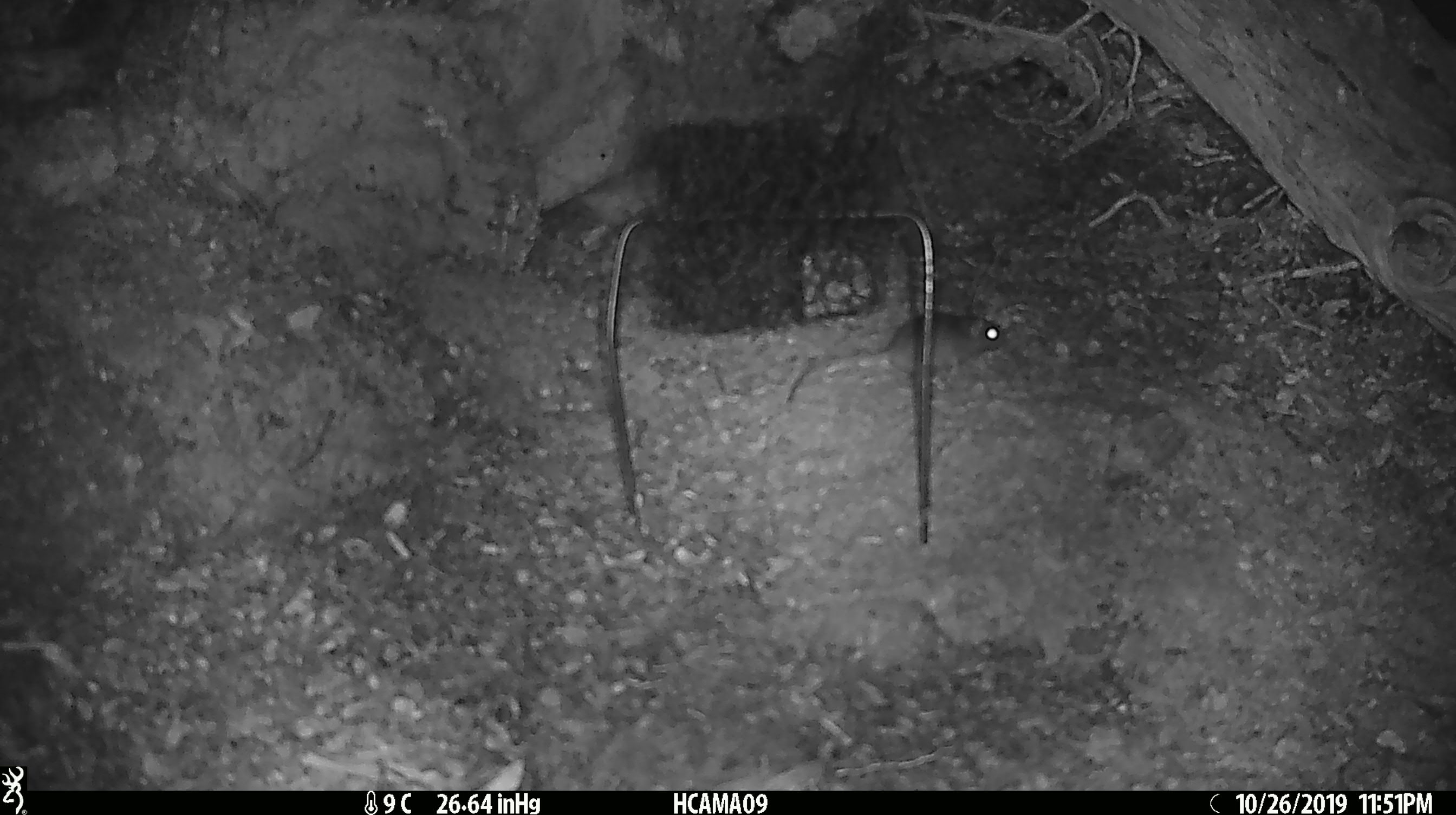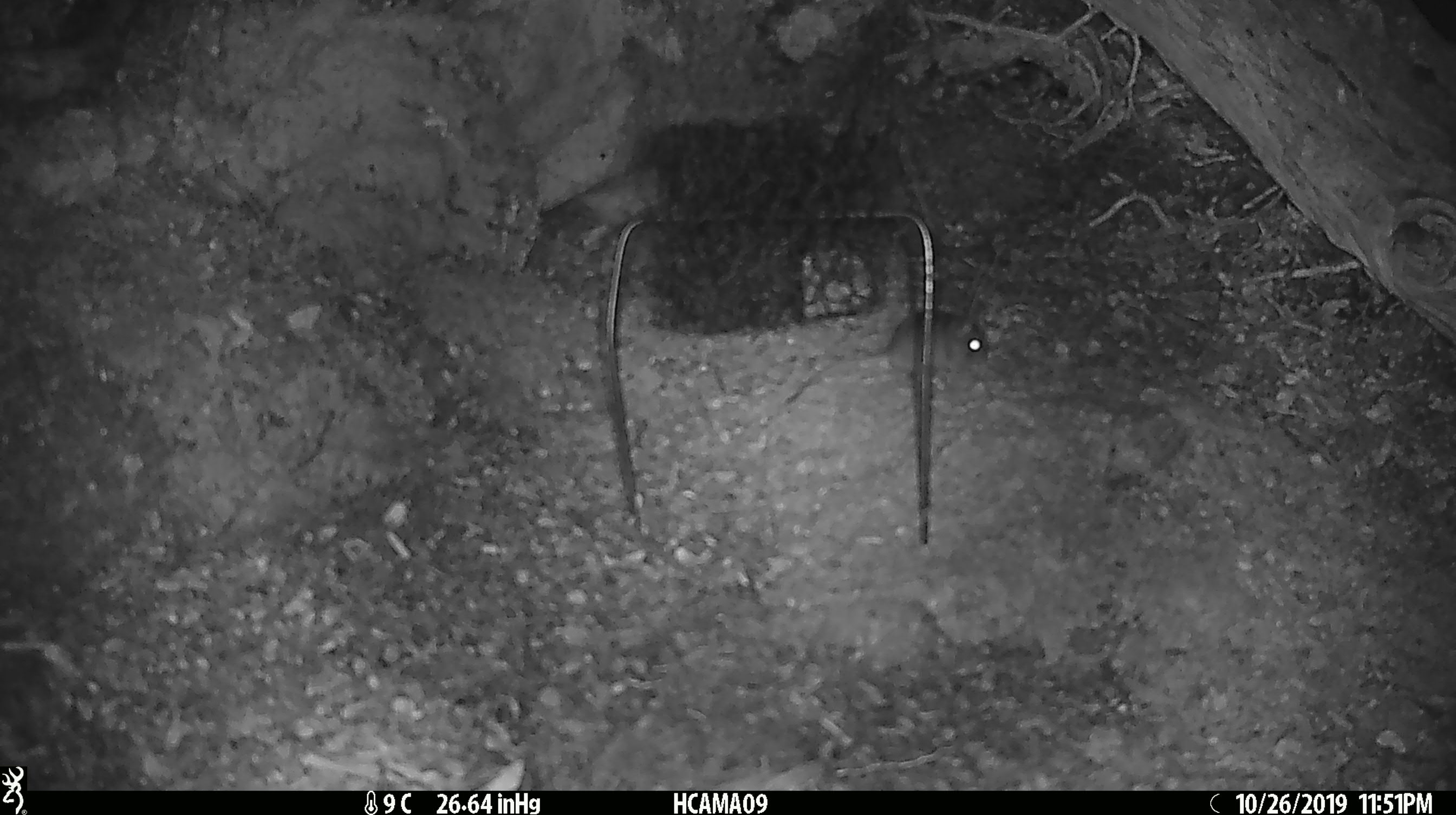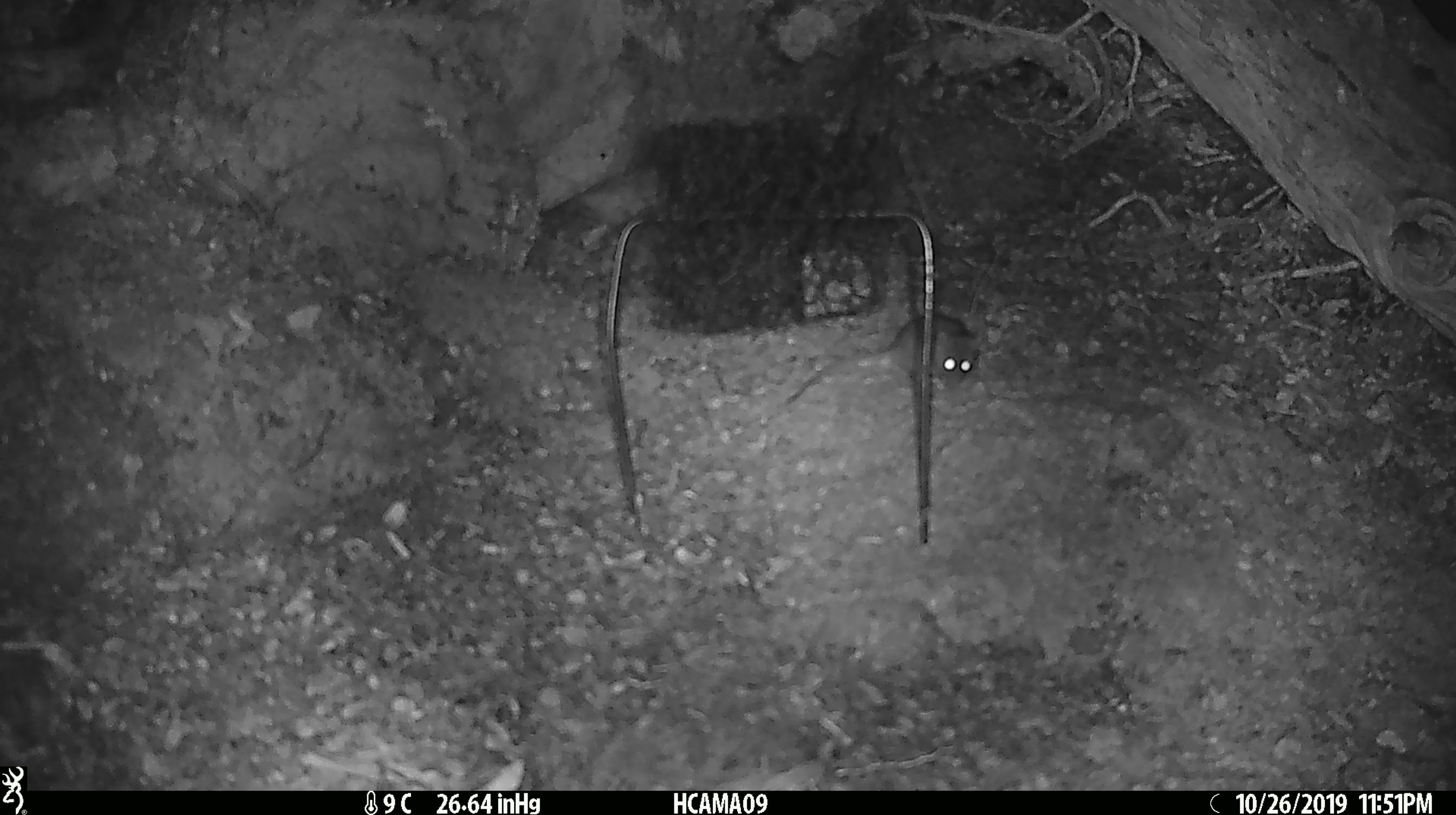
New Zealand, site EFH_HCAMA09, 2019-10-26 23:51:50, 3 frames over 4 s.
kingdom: Animalia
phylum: Chordata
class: Mammalia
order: Rodentia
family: Muridae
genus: Mus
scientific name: Mus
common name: mouse